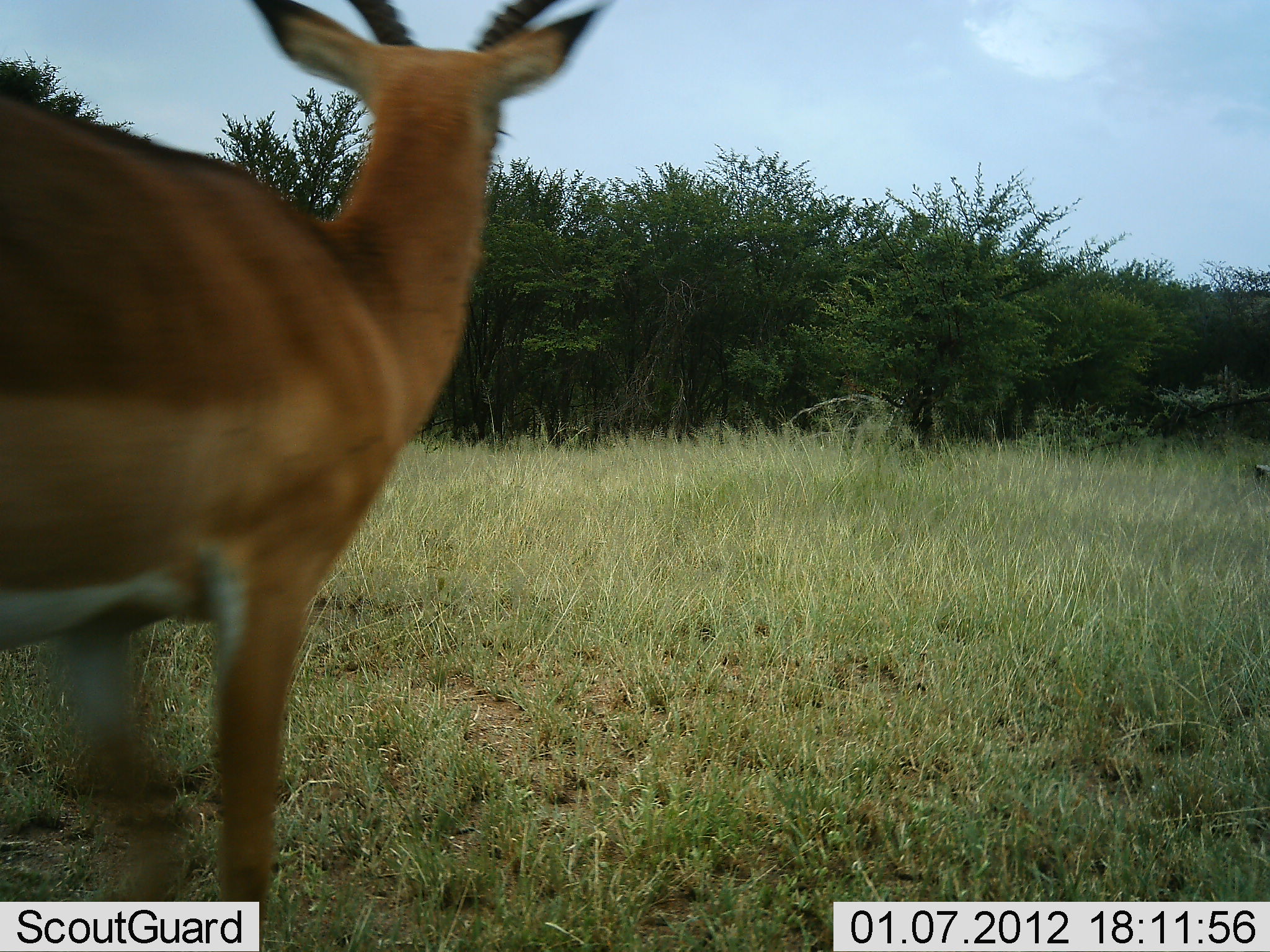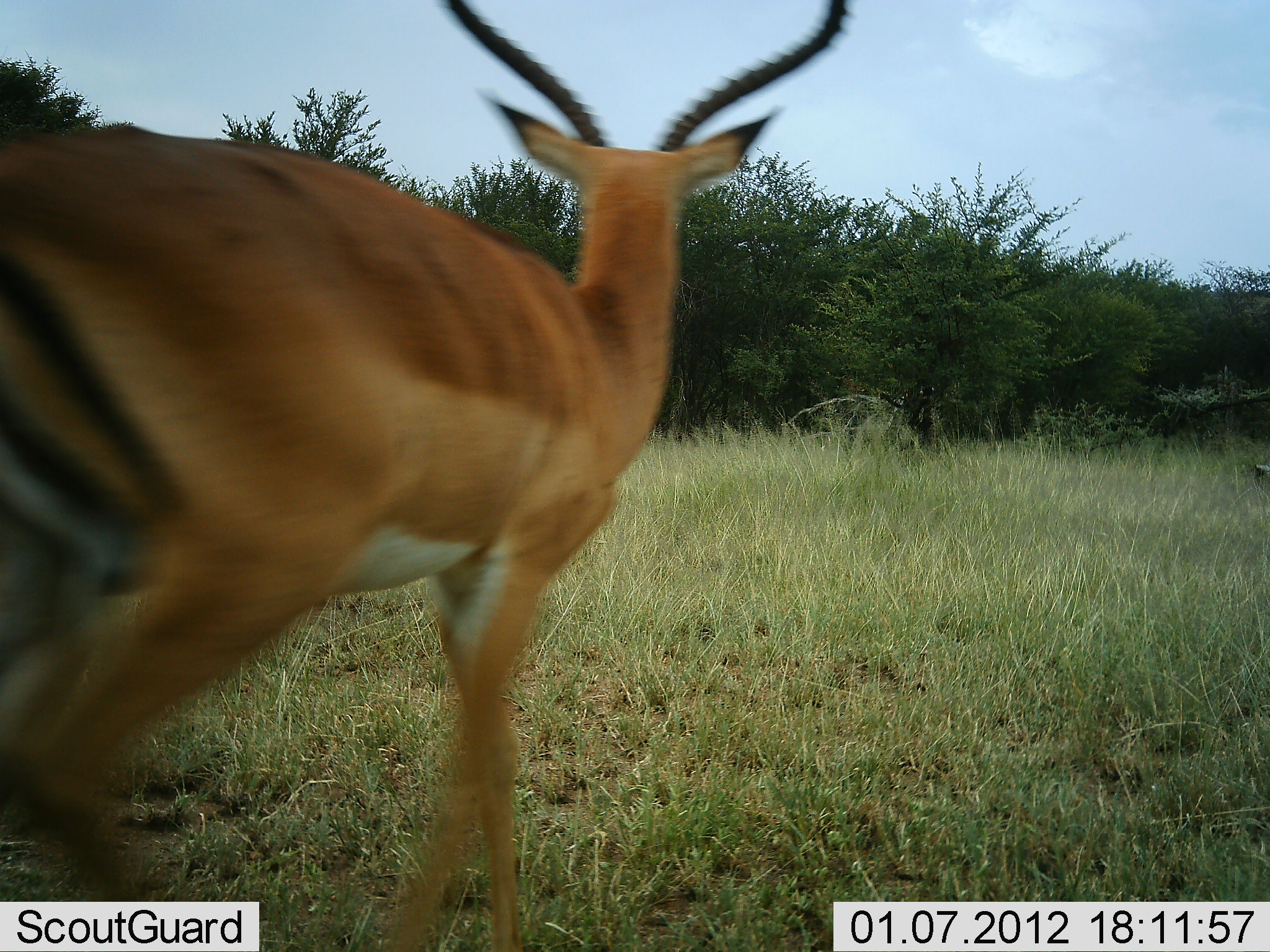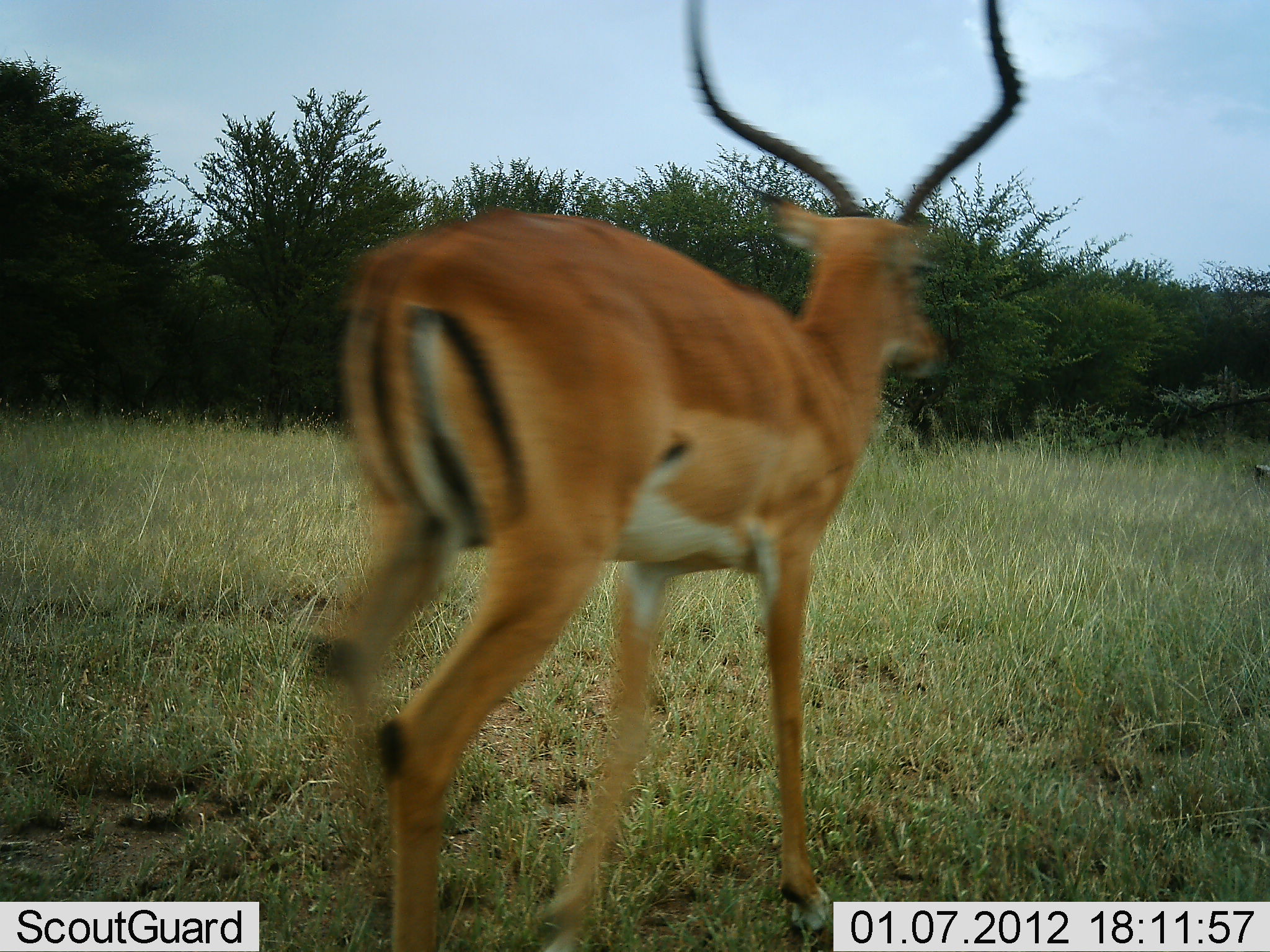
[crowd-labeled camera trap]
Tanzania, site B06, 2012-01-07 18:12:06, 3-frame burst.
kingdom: Animalia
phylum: Chordata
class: Mammalia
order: Artiodactyla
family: Bovidae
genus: Aepyceros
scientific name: Aepyceros melampus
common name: impala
Impala (Aepyceros melampus), count 1. Behavior (volunteer vote fractions): standing 5%, resting 0%, moving 95%, interacting 0%. Young present (vote fraction): 0%. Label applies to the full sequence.